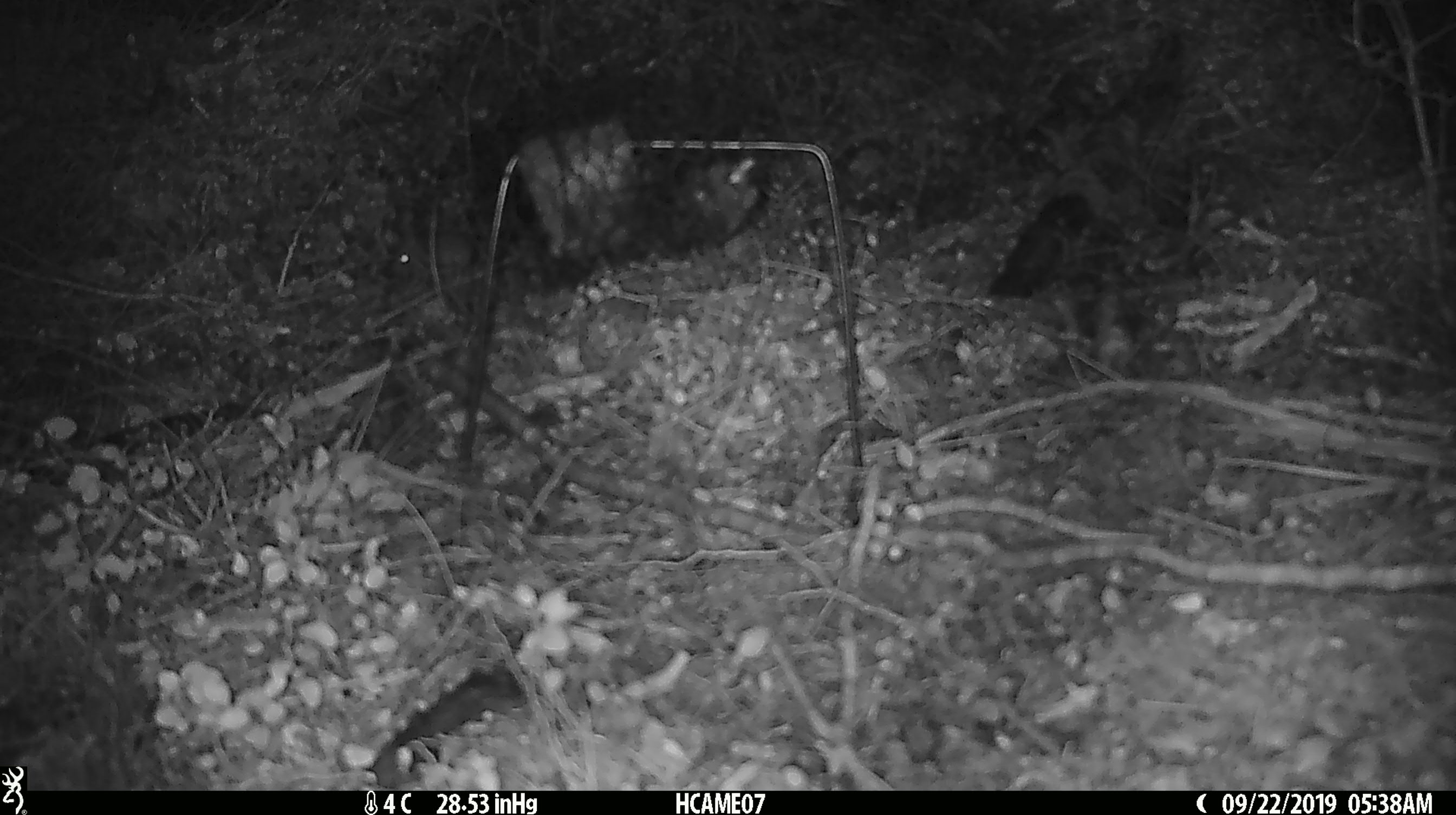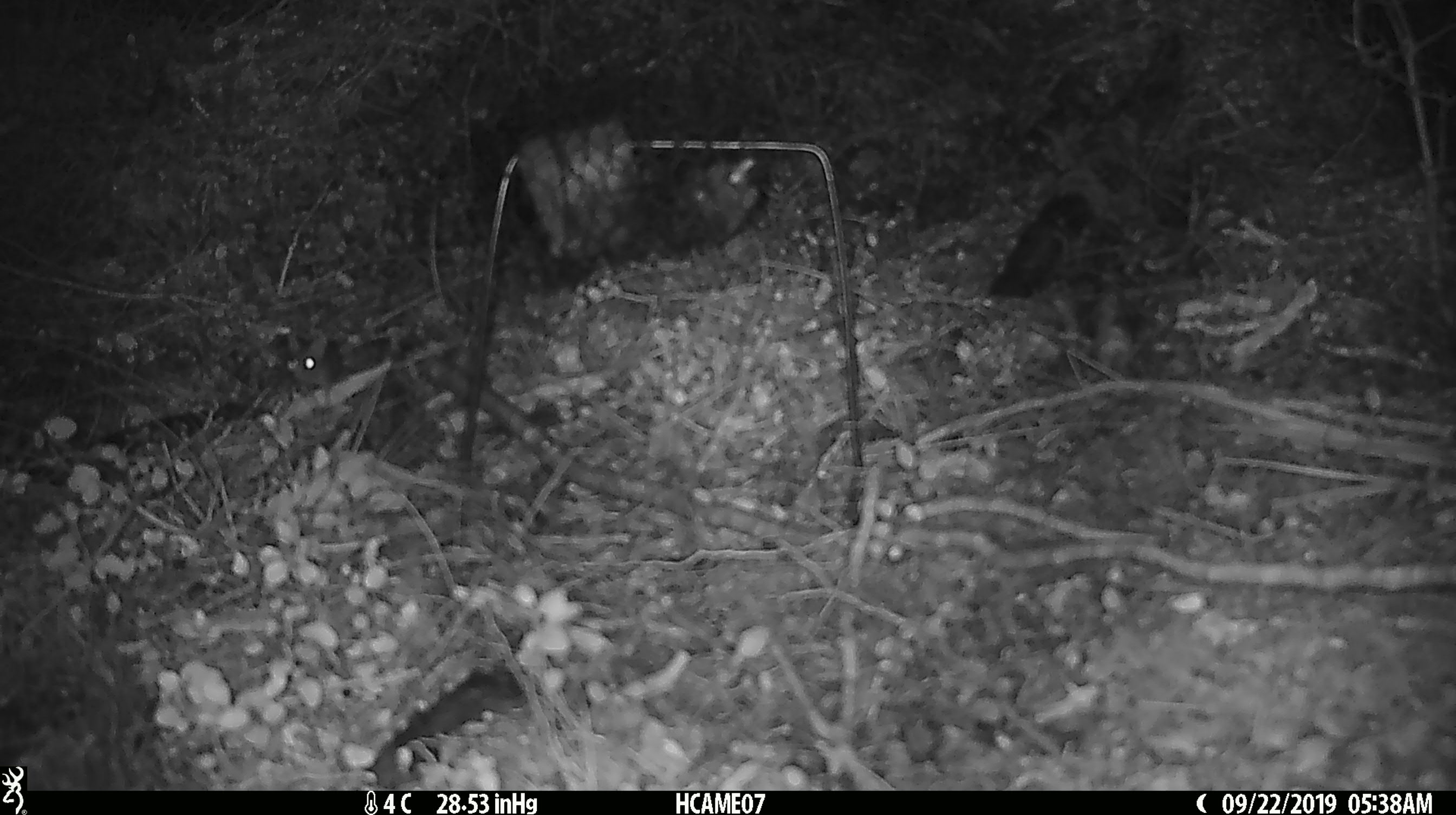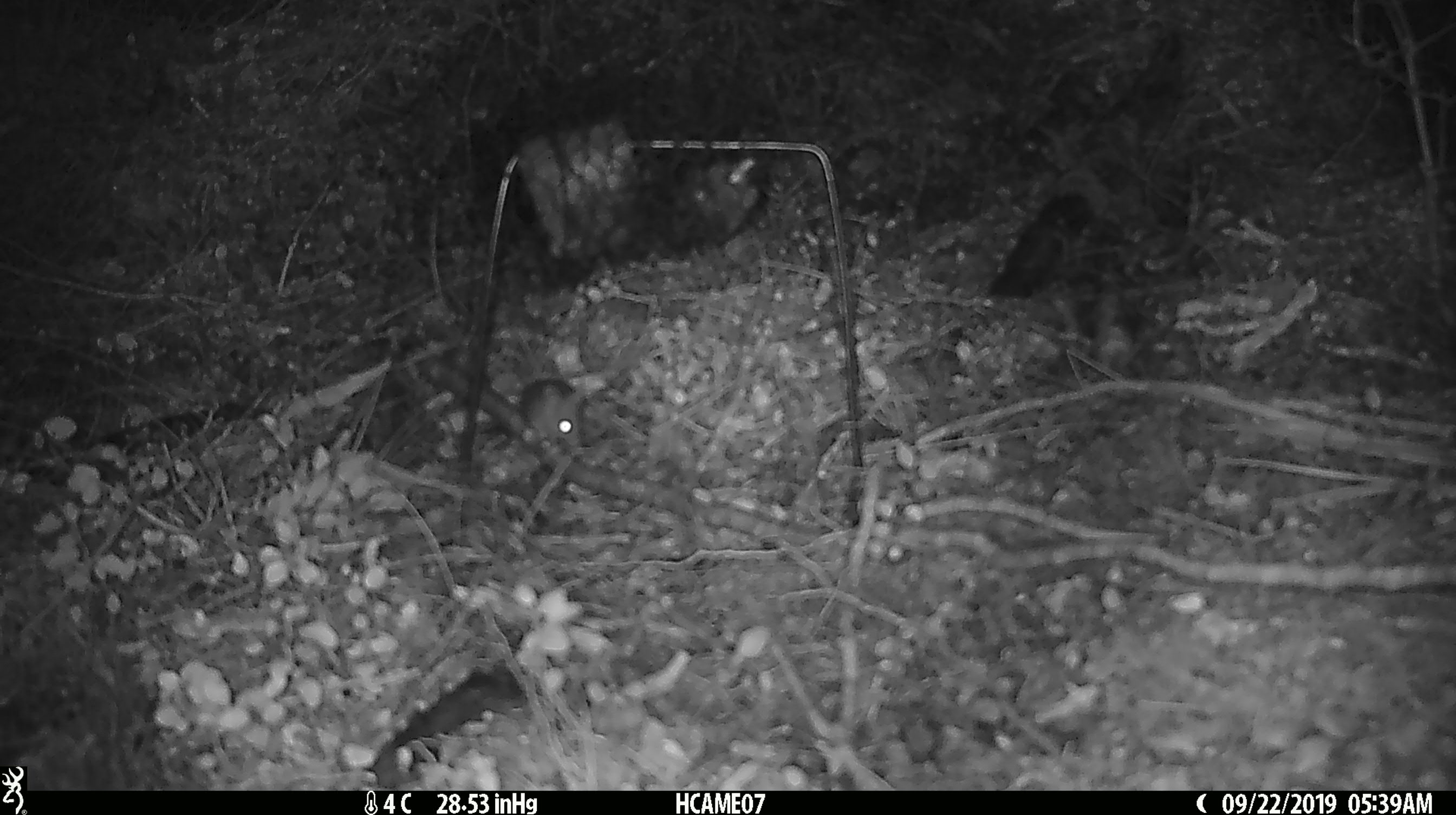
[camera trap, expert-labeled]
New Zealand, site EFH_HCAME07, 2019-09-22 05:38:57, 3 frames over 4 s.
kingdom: Animalia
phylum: Chordata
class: Mammalia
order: Rodentia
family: Muridae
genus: Mus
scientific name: Mus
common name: mouse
Mouse (Mus).